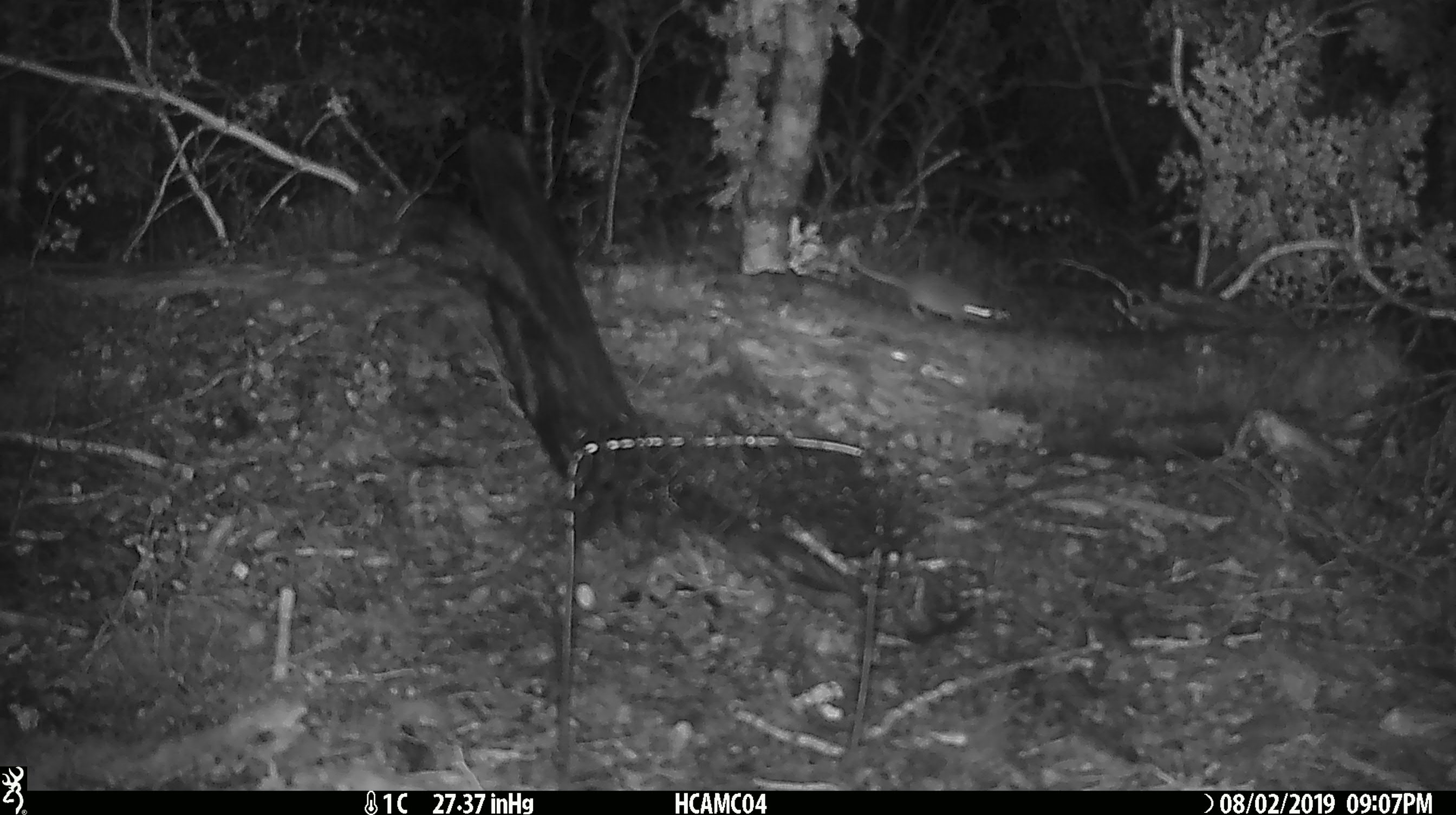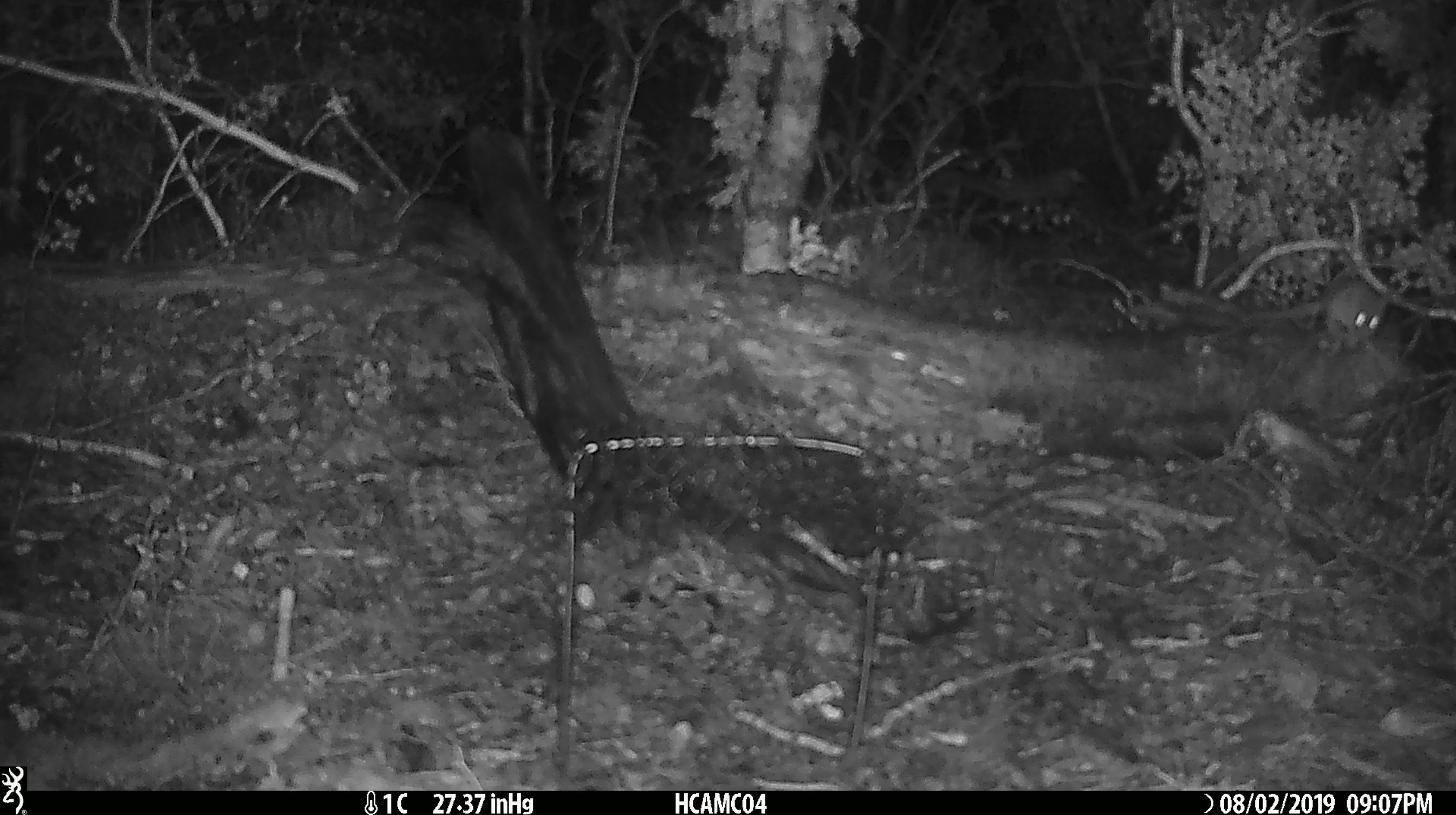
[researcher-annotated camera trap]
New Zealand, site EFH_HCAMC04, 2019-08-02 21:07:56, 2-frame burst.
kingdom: Animalia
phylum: Chordata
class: Mammalia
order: Rodentia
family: Muridae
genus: Mus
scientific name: Mus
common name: mouse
Mouse (Mus).